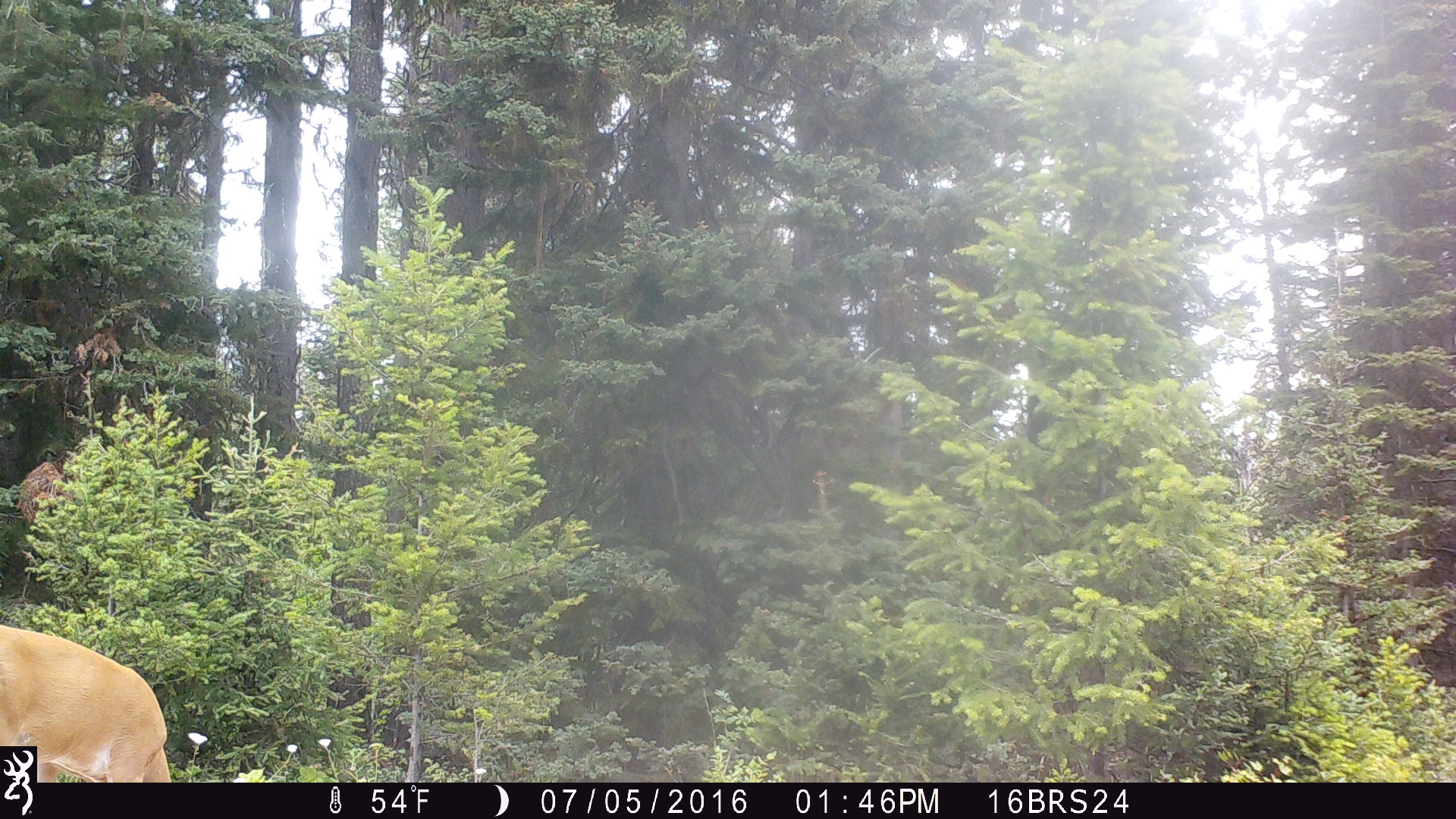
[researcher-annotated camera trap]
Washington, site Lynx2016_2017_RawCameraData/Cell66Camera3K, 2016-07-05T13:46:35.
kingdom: Animalia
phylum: Chordata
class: Mammalia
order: Artiodactyla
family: Cervidae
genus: Odocoileus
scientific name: Odocoileus virginianus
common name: white-tailed deer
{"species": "Odocoileus virginianus (white-tailed deer)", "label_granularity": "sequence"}